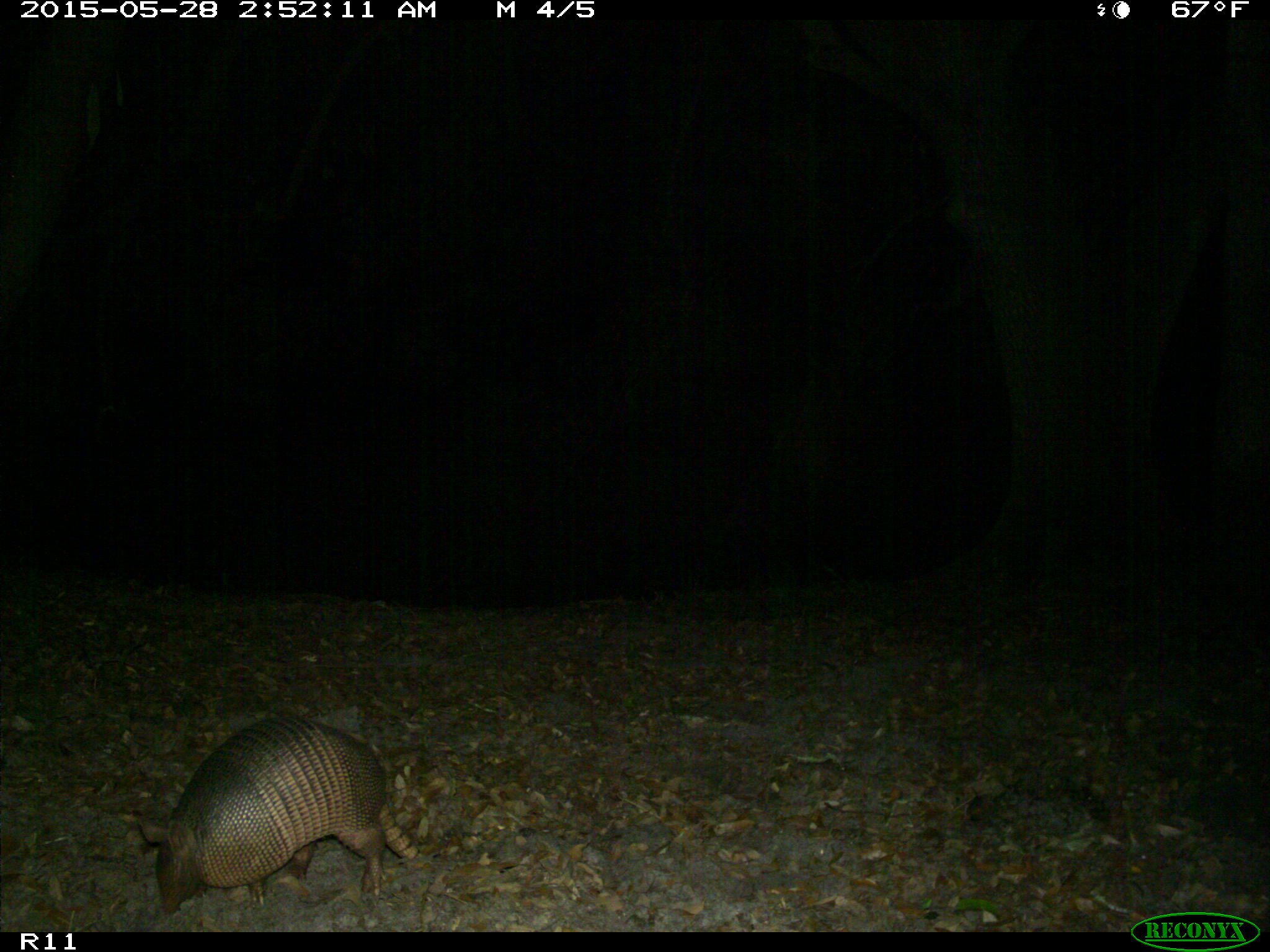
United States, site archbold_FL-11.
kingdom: Animalia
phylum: Chordata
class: Mammalia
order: Cingulata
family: Dasypodidae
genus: Dasypus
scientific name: Dasypus novemcinctus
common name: nine-banded armadillo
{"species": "Dasypus novemcinctus (nine-banded armadillo)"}